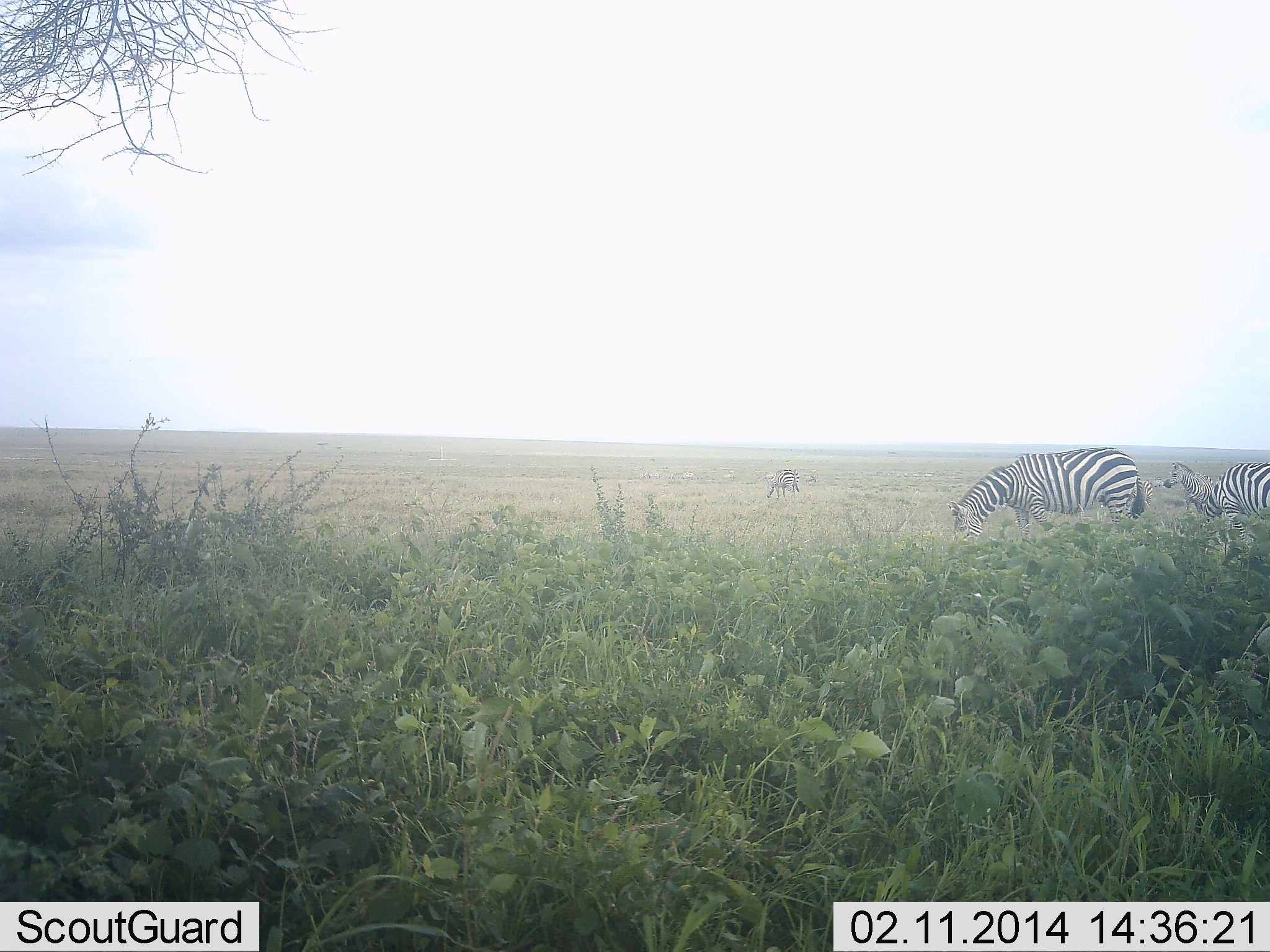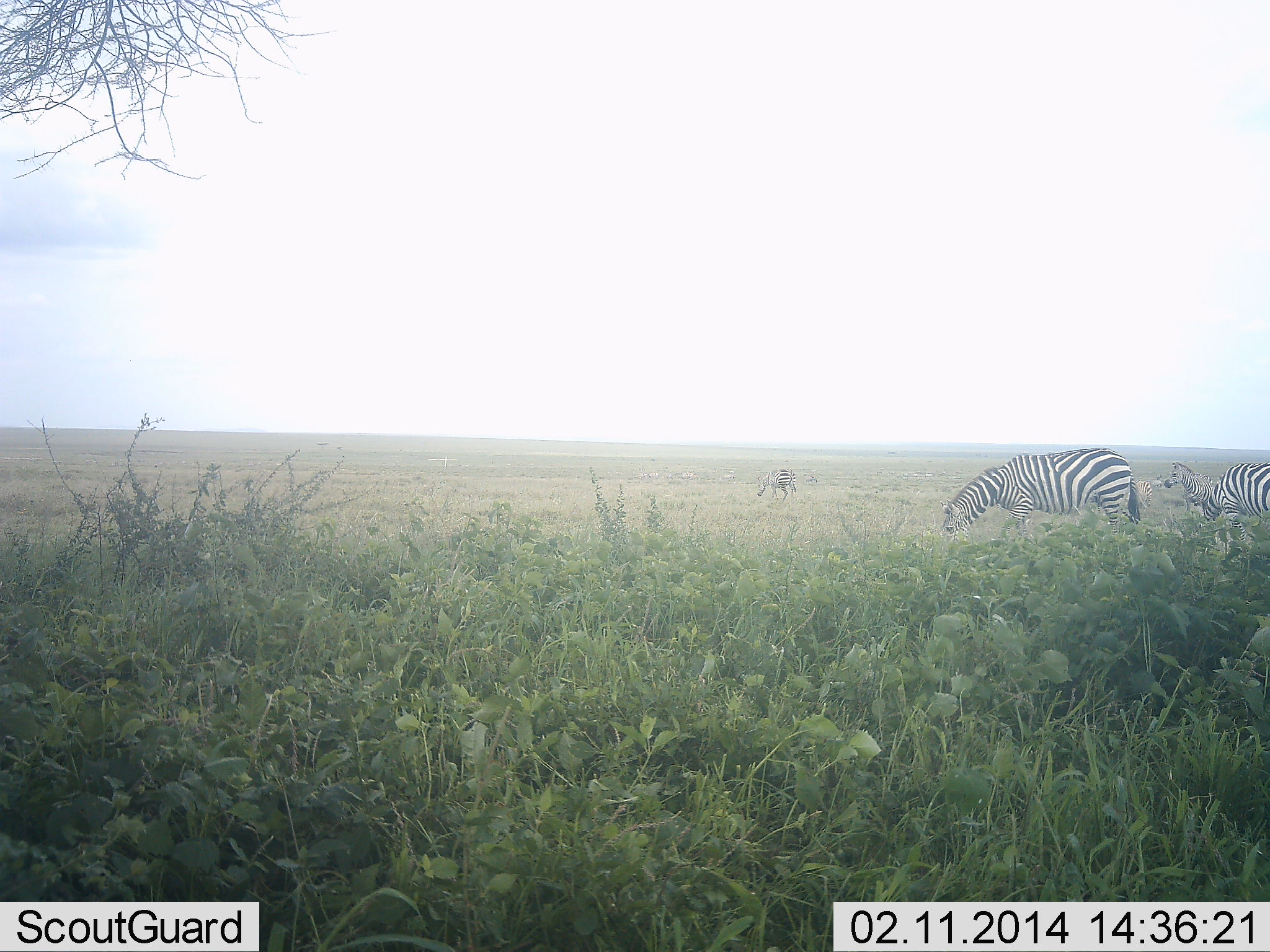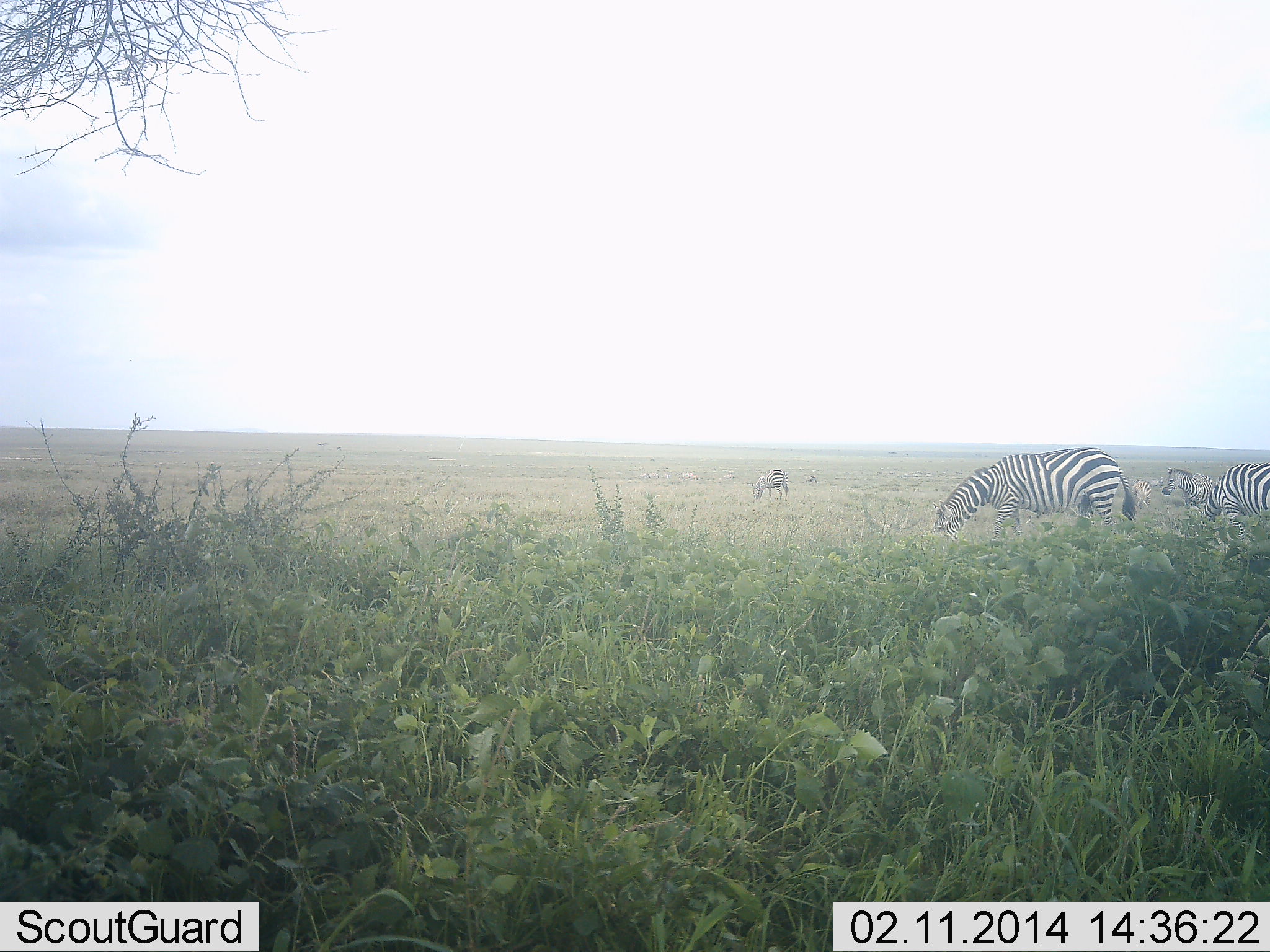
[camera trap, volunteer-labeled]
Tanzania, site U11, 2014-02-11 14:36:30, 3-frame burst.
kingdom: Animalia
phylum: Chordata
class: Mammalia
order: Perissodactyla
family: Equidae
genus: Equus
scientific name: Equus quagga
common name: plains zebra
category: zebra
Zebra (plains zebra) (Equus quagga), count 4. Behavior (volunteer vote fractions): standing 45%, resting 0%, moving 18%, interacting 0%. Young present (vote fraction): 9%. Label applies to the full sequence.